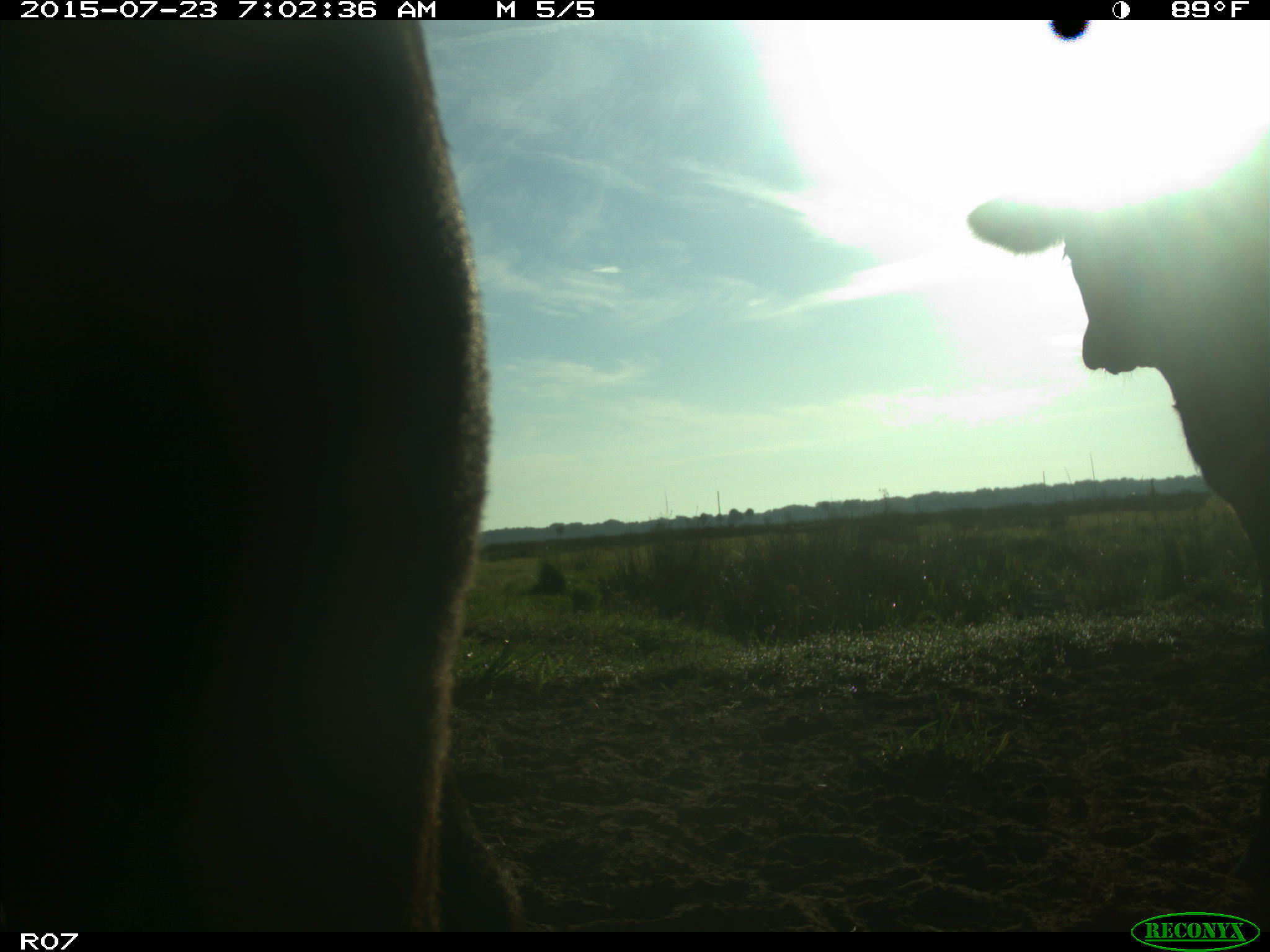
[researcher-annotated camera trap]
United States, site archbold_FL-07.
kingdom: Animalia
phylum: Chordata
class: Mammalia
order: Artiodactyla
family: Bovidae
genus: Bos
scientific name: Bos taurus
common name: domestic cow